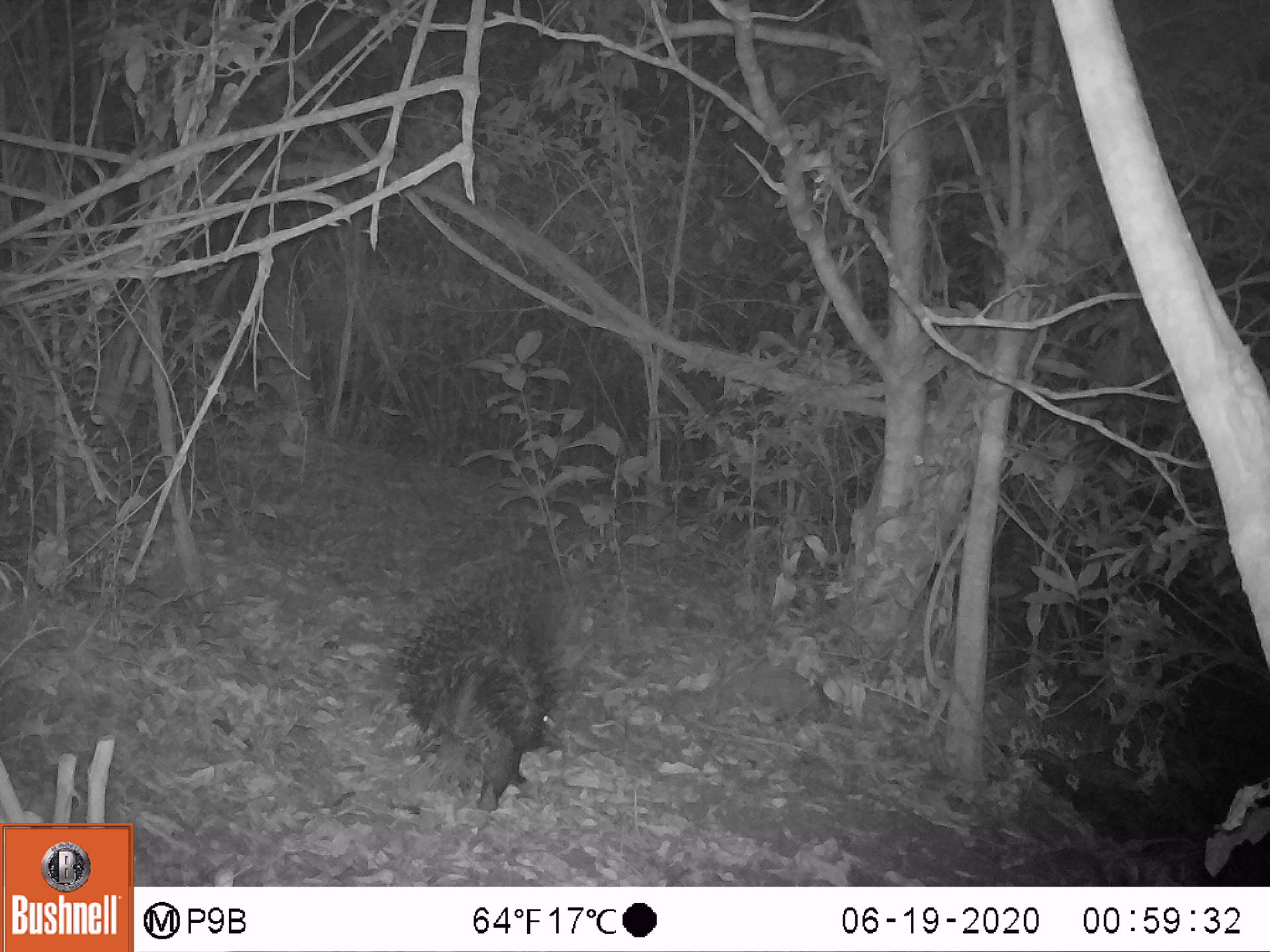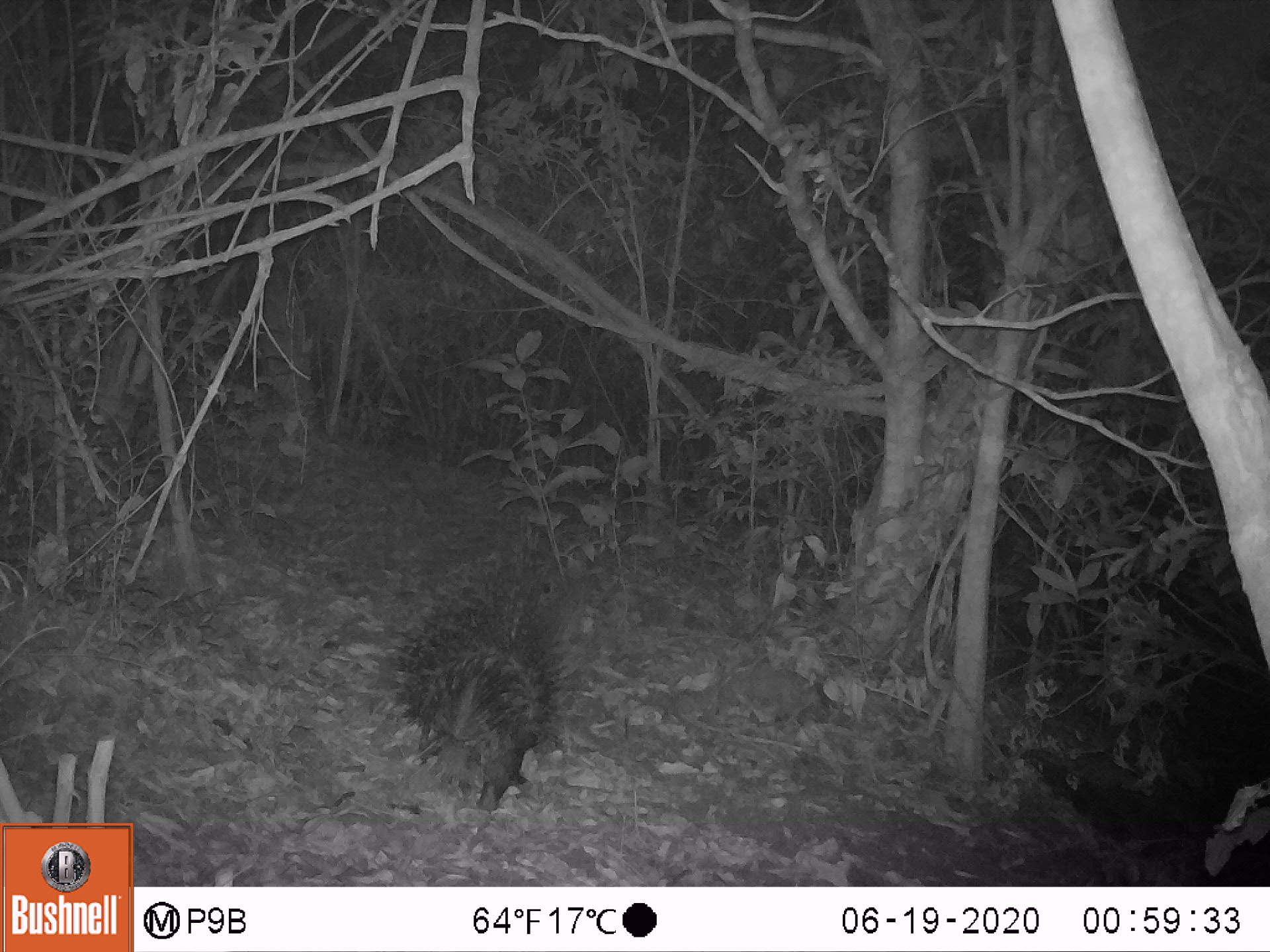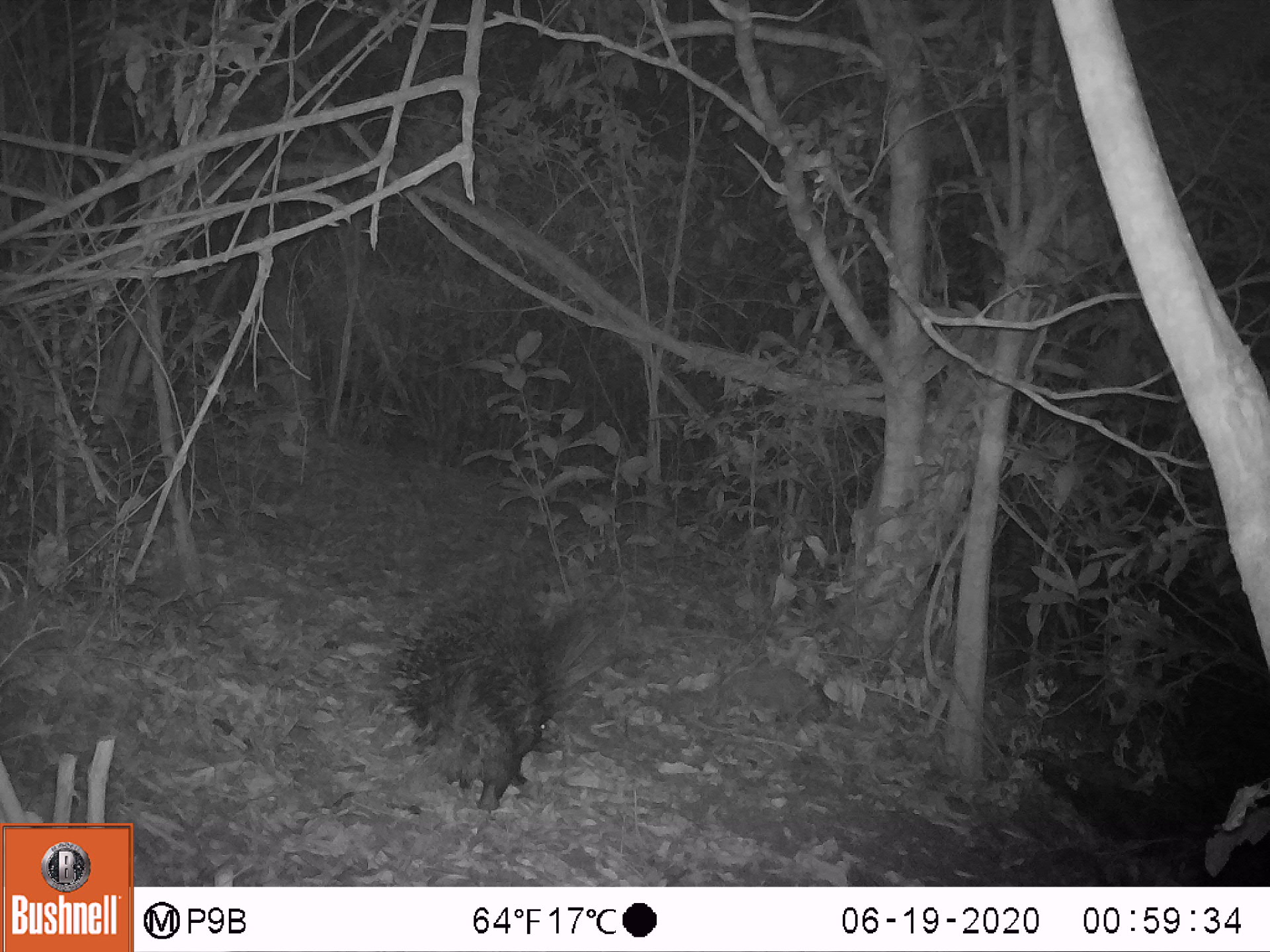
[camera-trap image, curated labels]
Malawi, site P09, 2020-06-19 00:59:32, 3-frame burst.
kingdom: Animalia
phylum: Chordata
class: Mammalia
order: Rodentia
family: Hystricidae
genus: Hystrix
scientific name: Hystrix africaeaustralis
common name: cape porcupine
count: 1